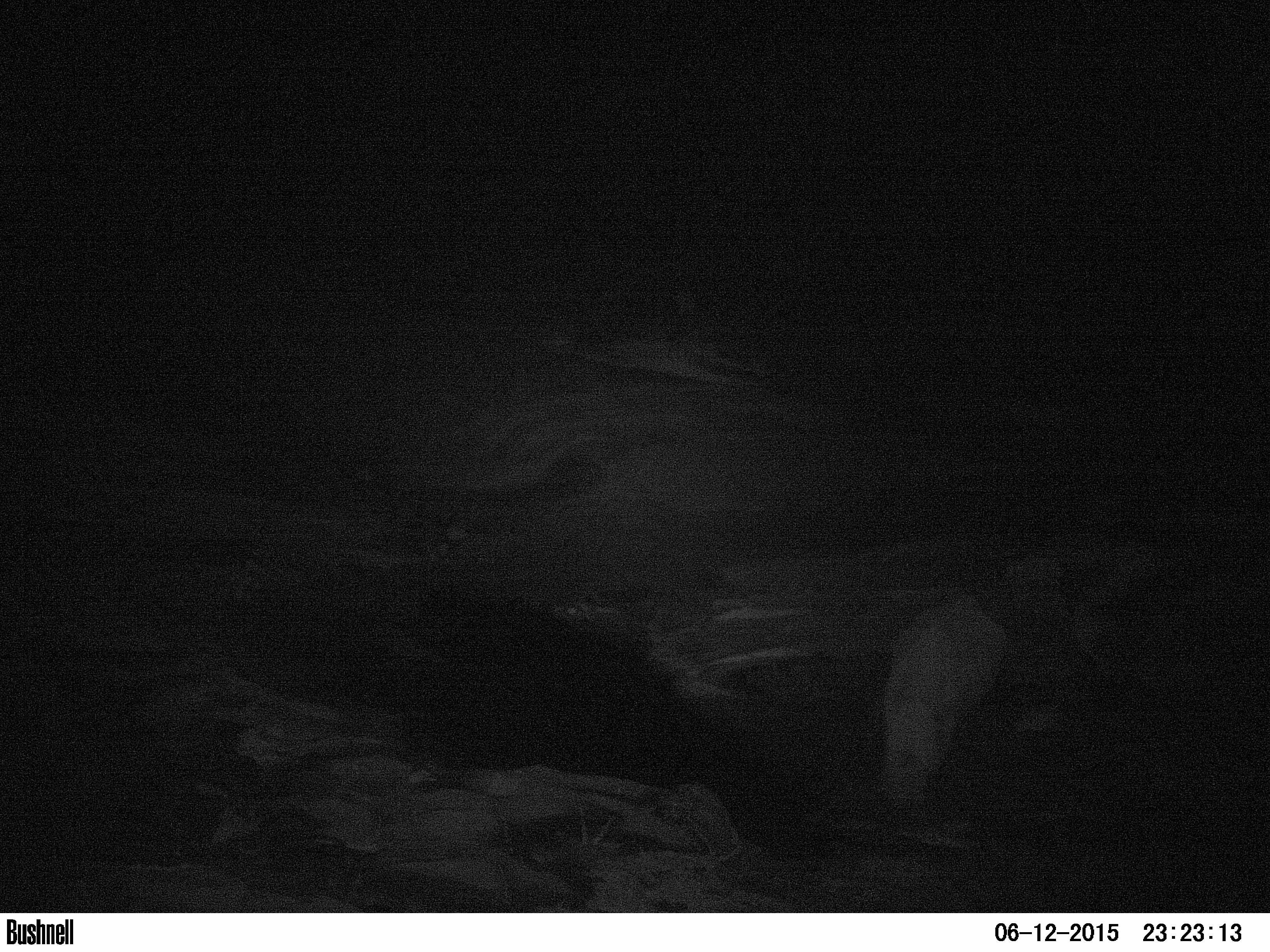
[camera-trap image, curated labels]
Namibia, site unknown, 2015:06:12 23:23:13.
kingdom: Animalia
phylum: Chordata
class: Mammalia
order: Perissodactyla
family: Rhinocerotidae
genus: Diceros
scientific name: Diceros bicornis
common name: black rhinoceros